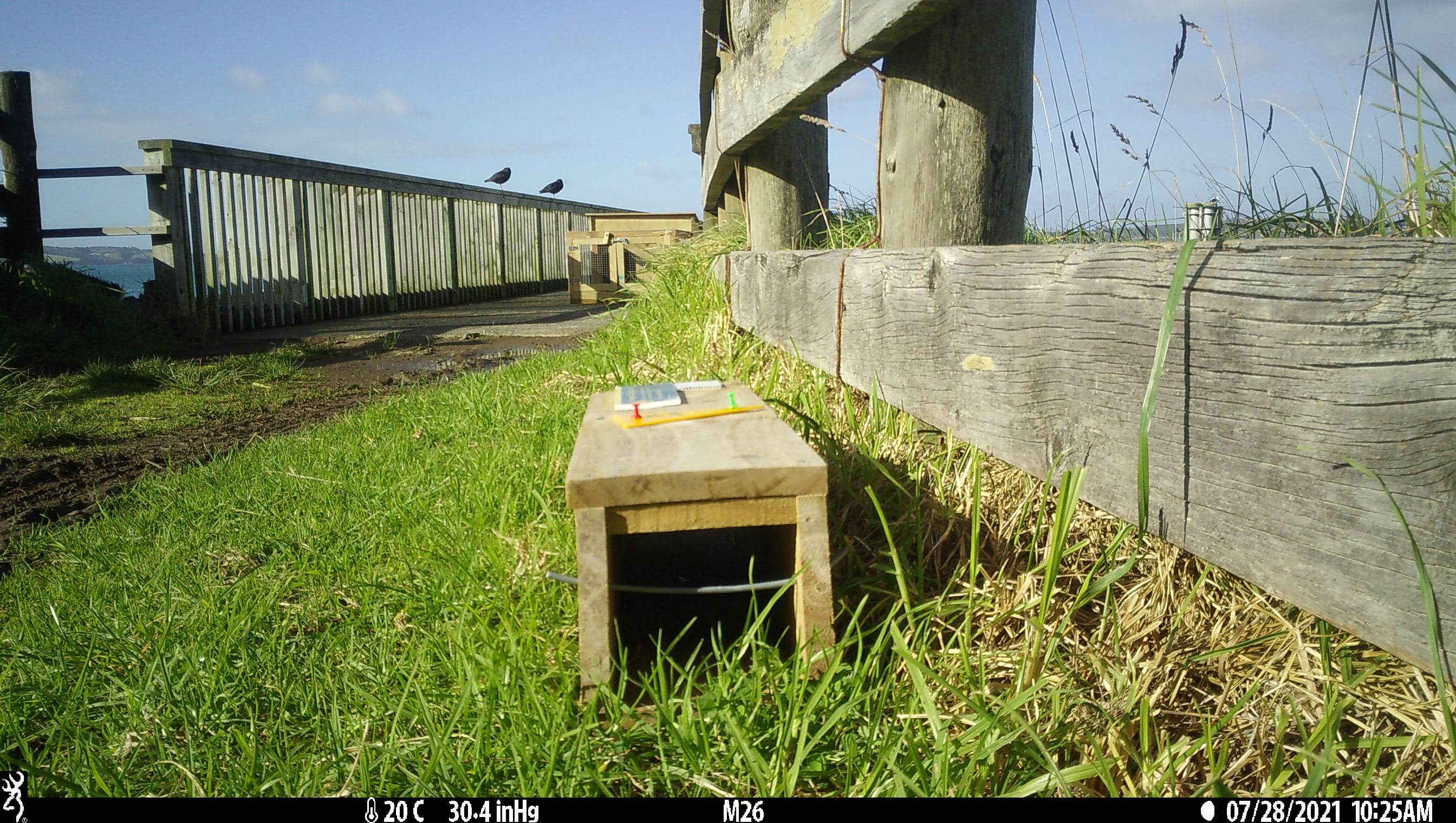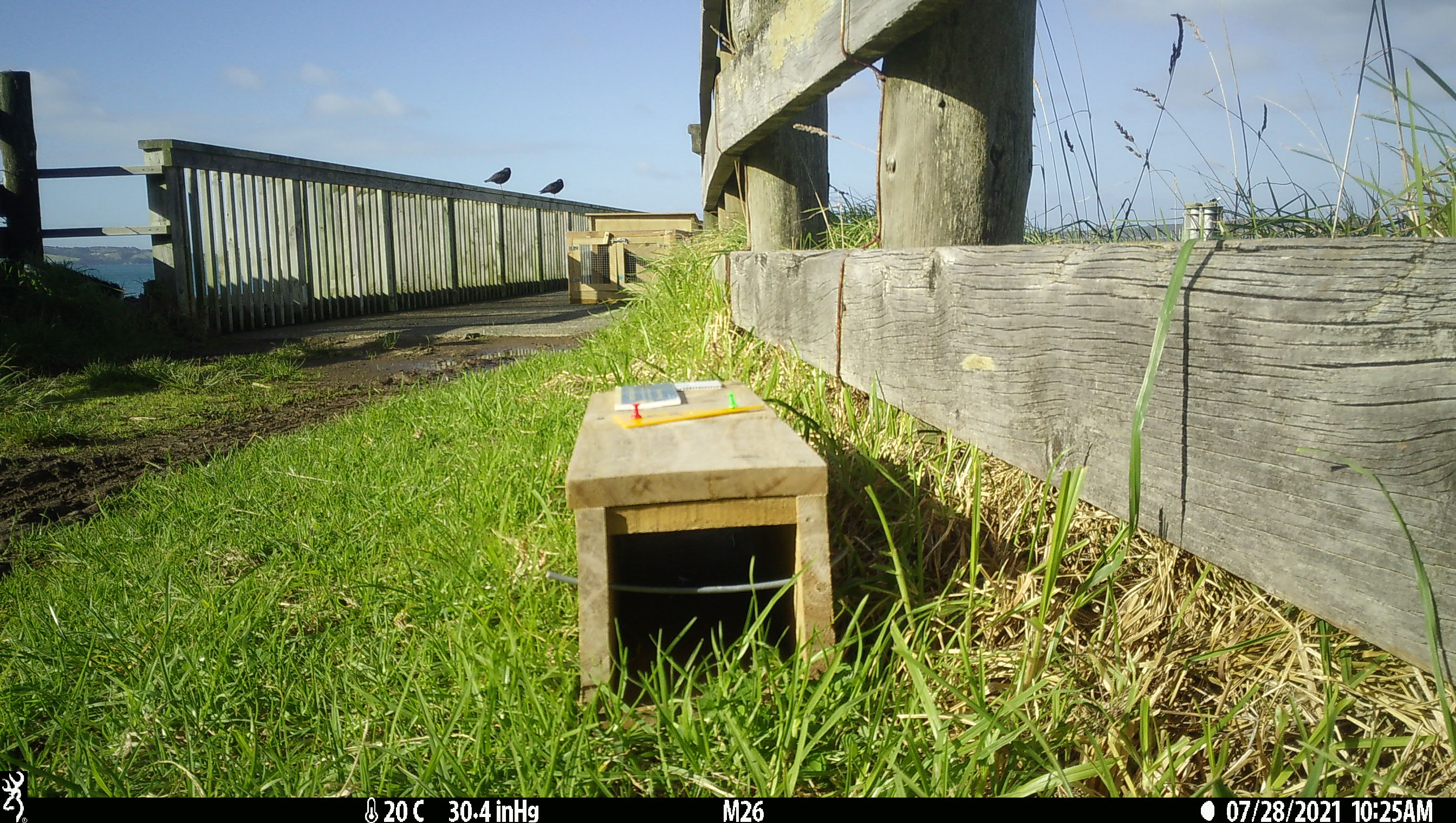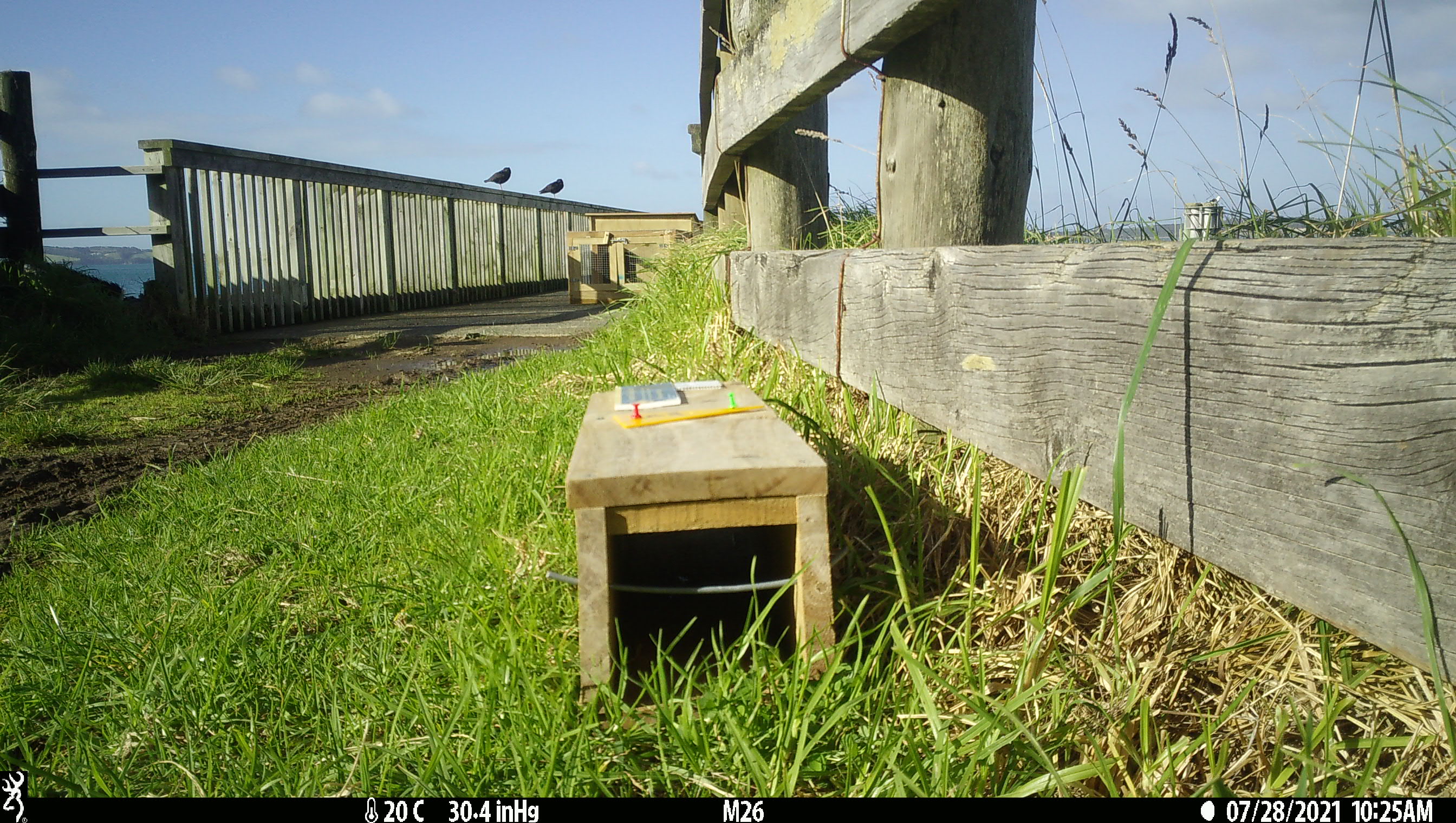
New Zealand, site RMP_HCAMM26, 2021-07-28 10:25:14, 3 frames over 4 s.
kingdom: Animalia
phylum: Chordata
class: Aves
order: Charadriiformes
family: Haematopodidae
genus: Haematopus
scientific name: Haematopus unicolor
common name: variable oystercatcher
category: oystercatcher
Oystercatcher (variable oystercatcher) (Haematopus unicolor).